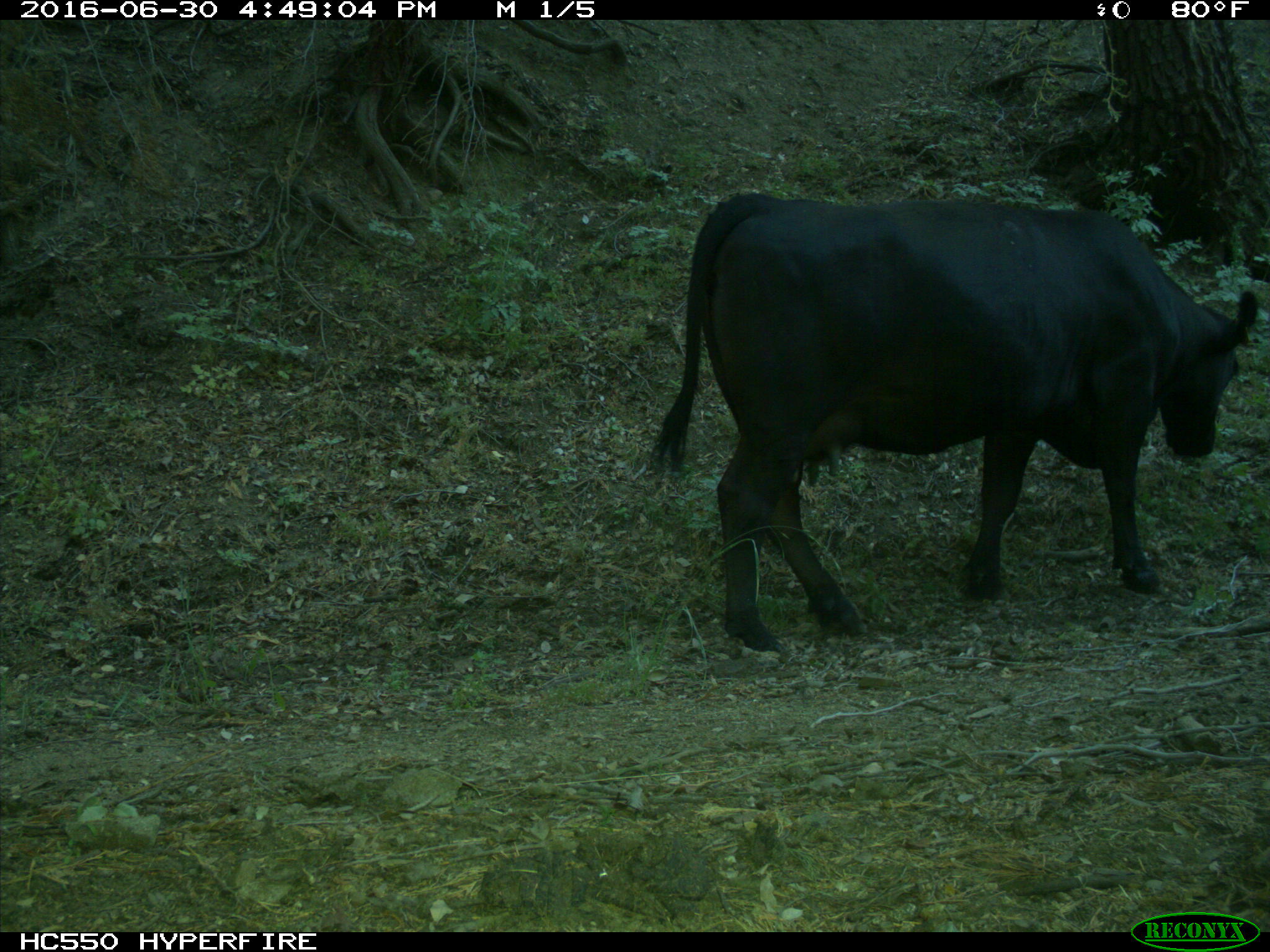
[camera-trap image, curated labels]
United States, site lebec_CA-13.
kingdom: Animalia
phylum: Chordata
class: Mammalia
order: Artiodactyla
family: Bovidae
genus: Bos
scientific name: Bos taurus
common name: domestic cow